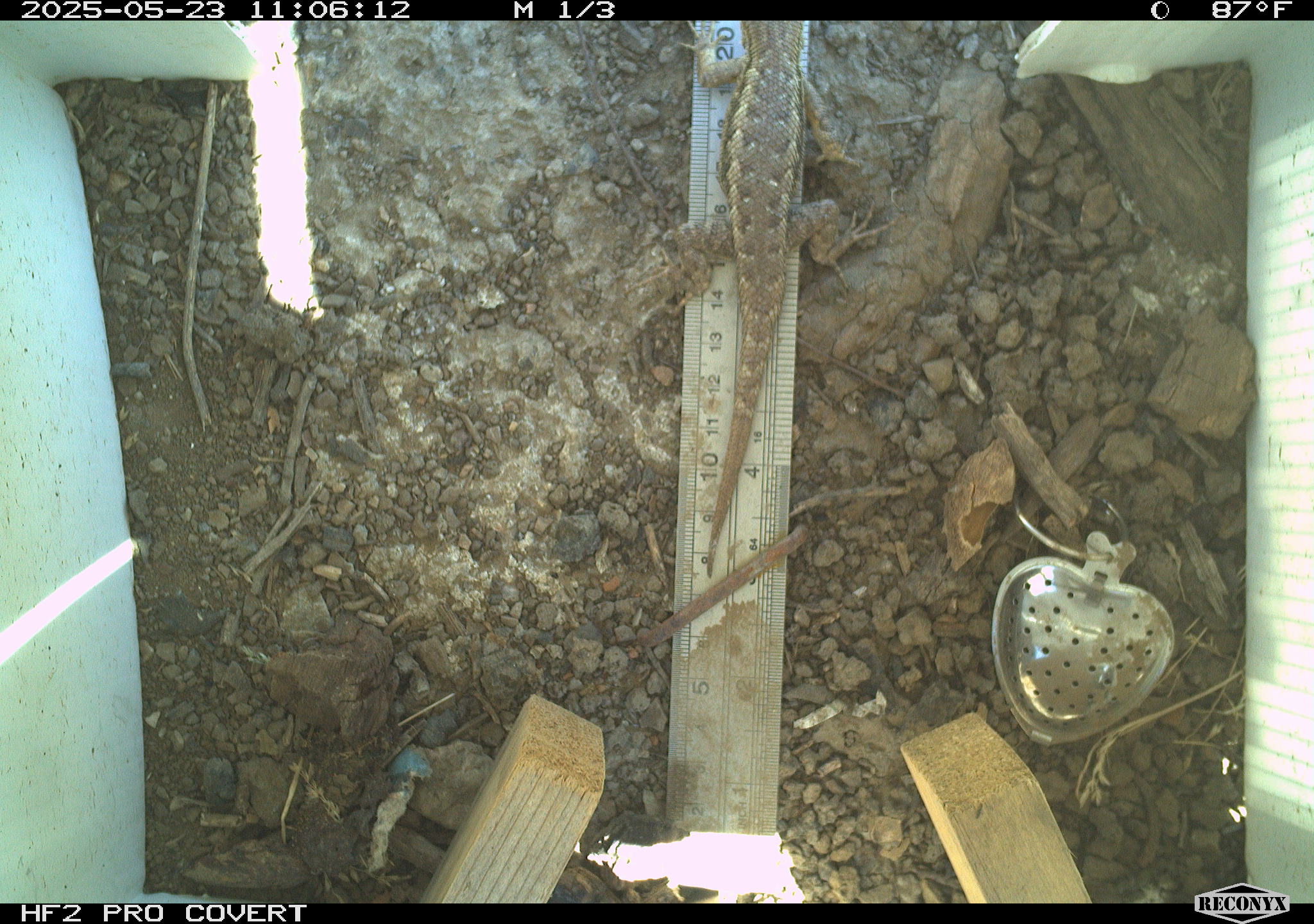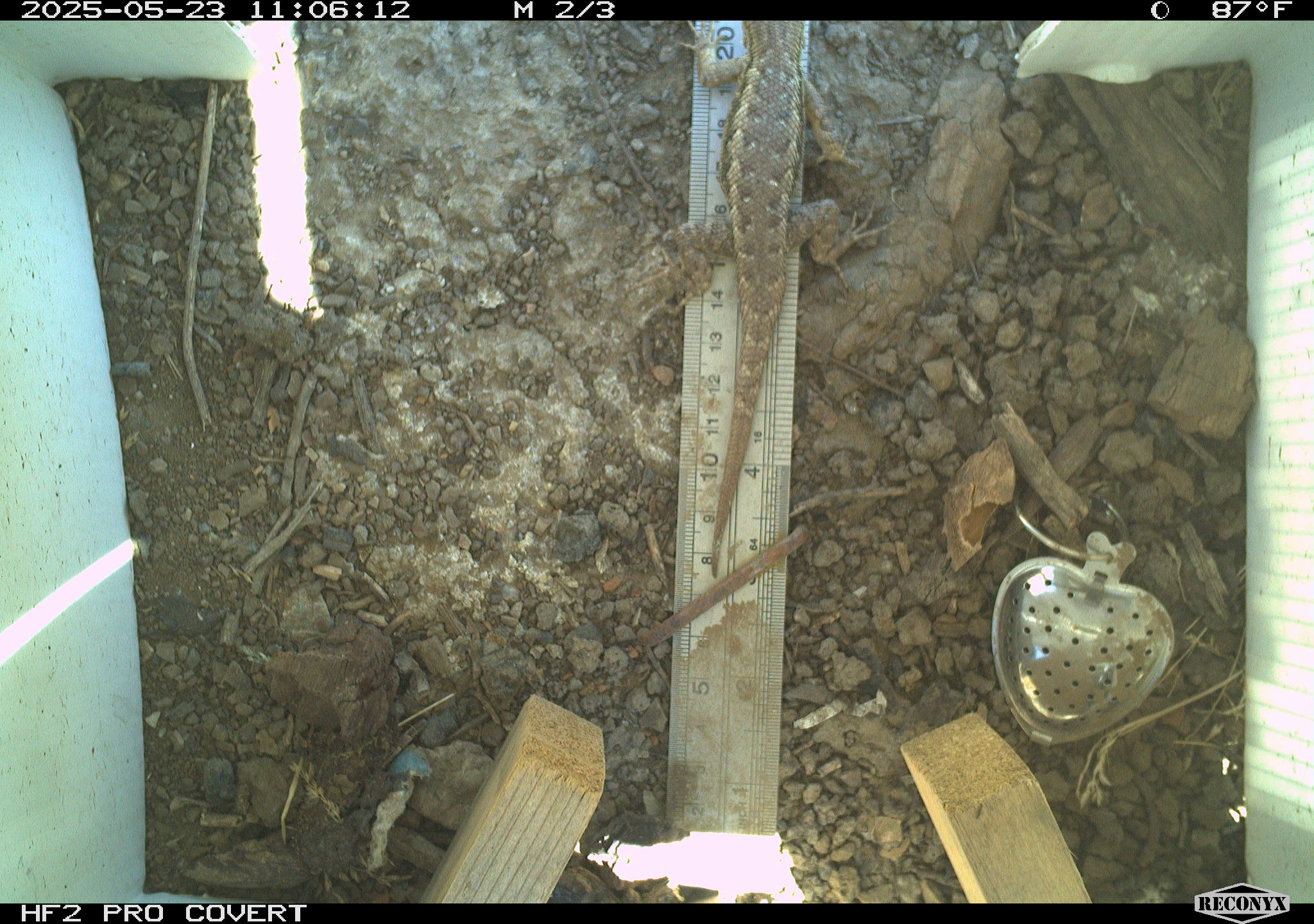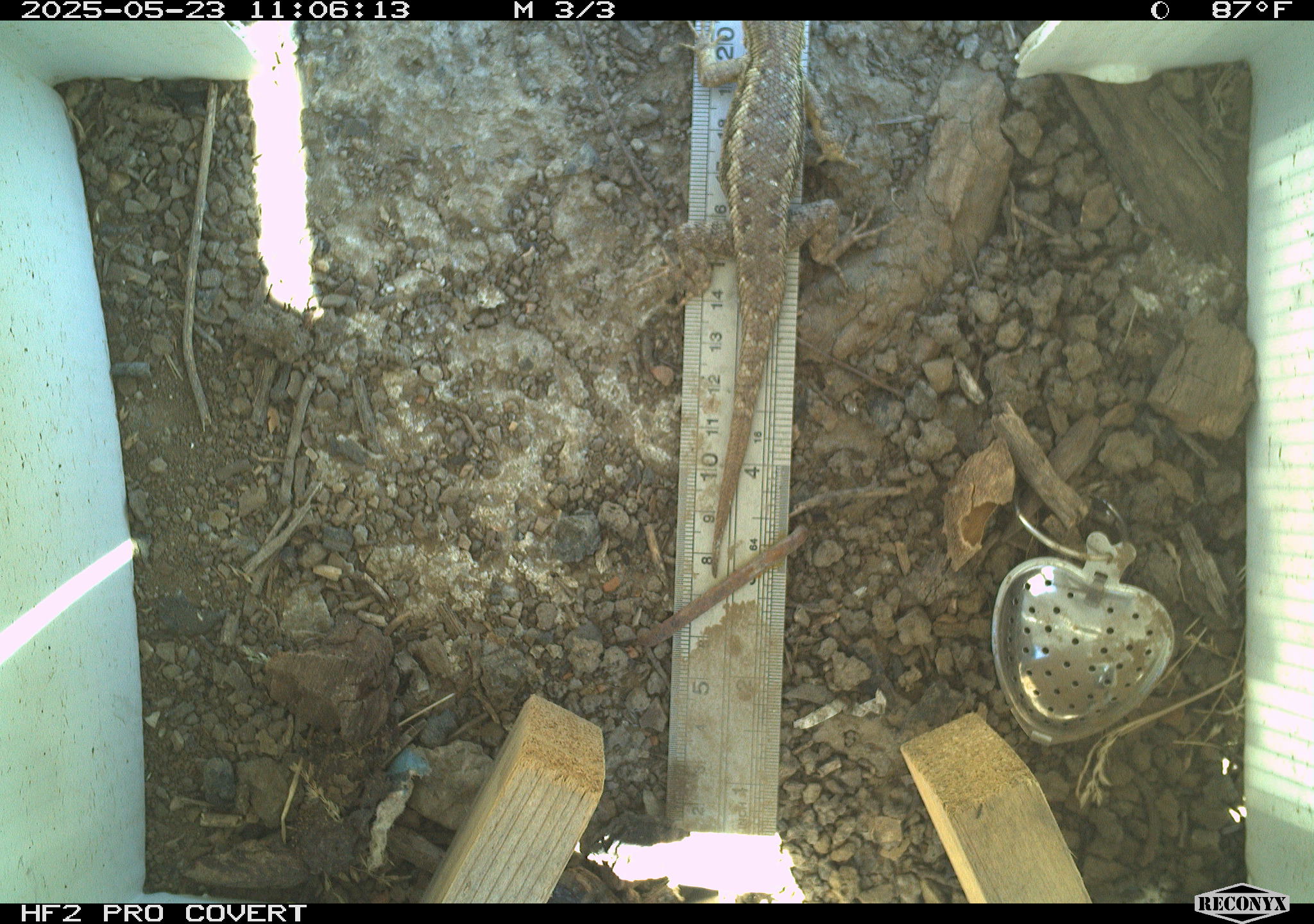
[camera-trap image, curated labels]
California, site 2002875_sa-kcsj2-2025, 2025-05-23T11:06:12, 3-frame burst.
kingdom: Animalia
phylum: Chordata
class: Reptilia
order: Squamata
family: Phrynosomatidae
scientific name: Phrynosomatidae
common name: north american spiny lizards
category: sceloporus/uta species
Sceloporus/uta species (north american spiny lizards) (Phrynosomatidae).